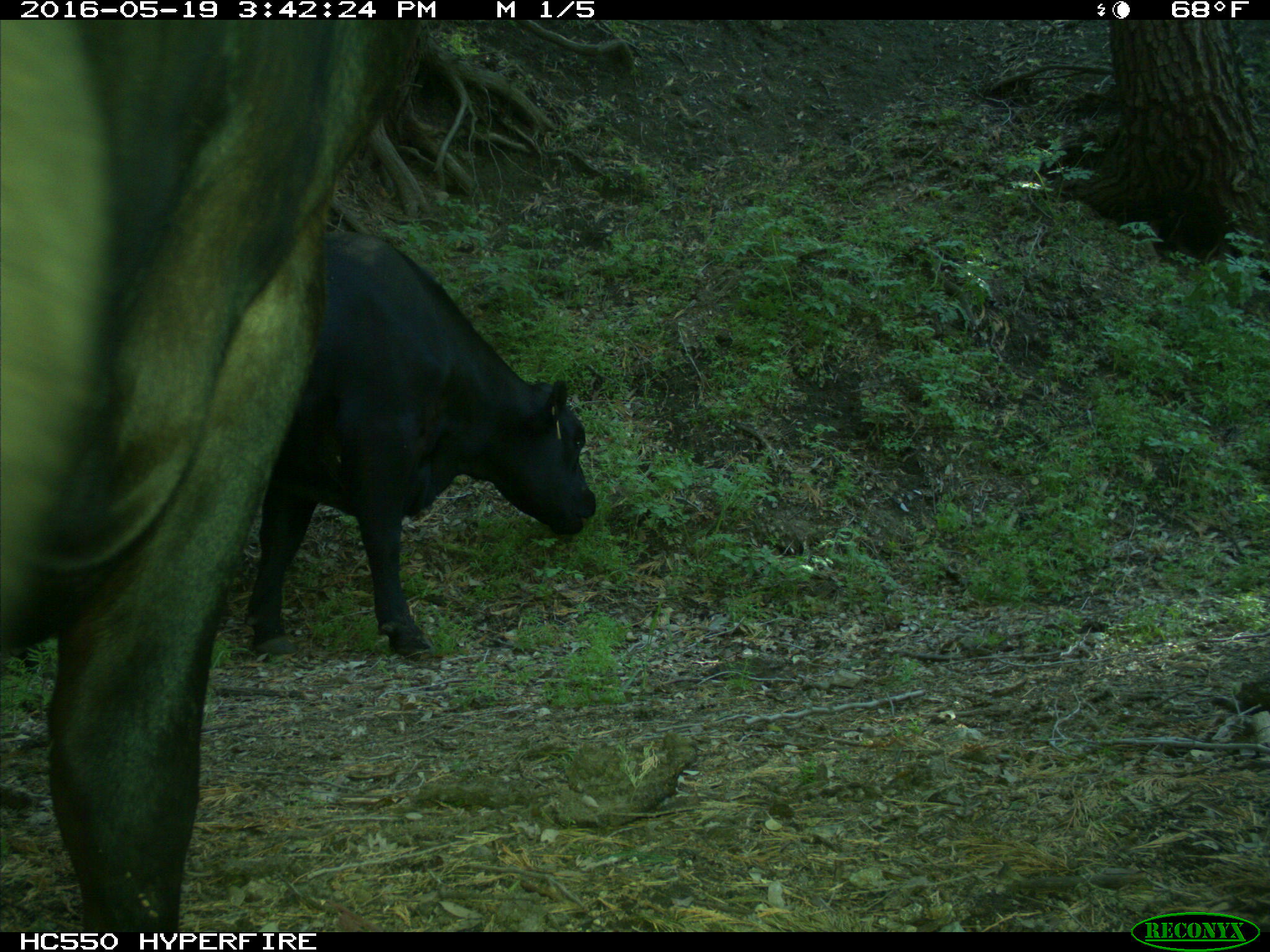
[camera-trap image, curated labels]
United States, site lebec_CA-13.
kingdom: Animalia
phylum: Chordata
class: Mammalia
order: Artiodactyla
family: Bovidae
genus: Bos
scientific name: Bos taurus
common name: domestic cow